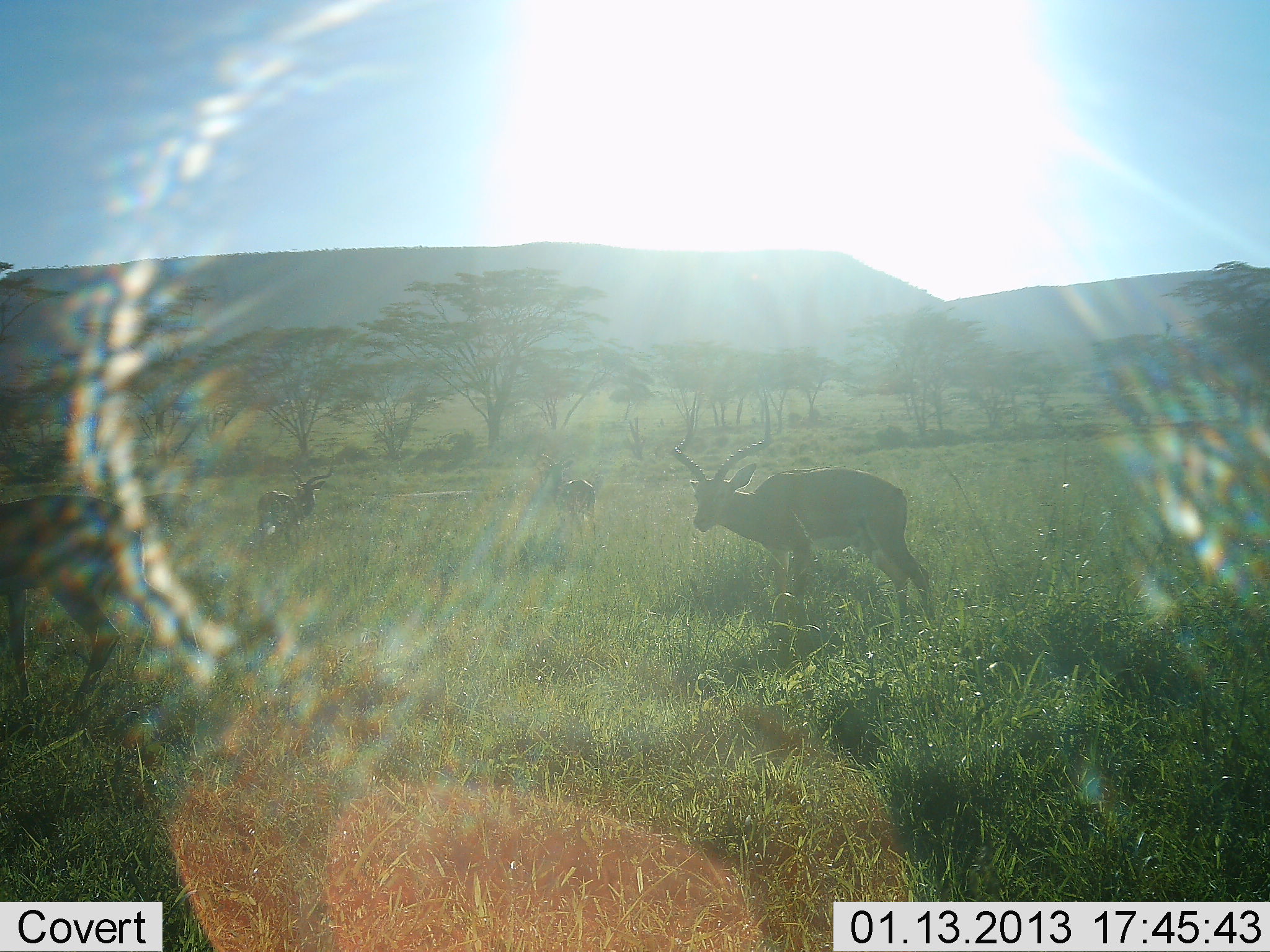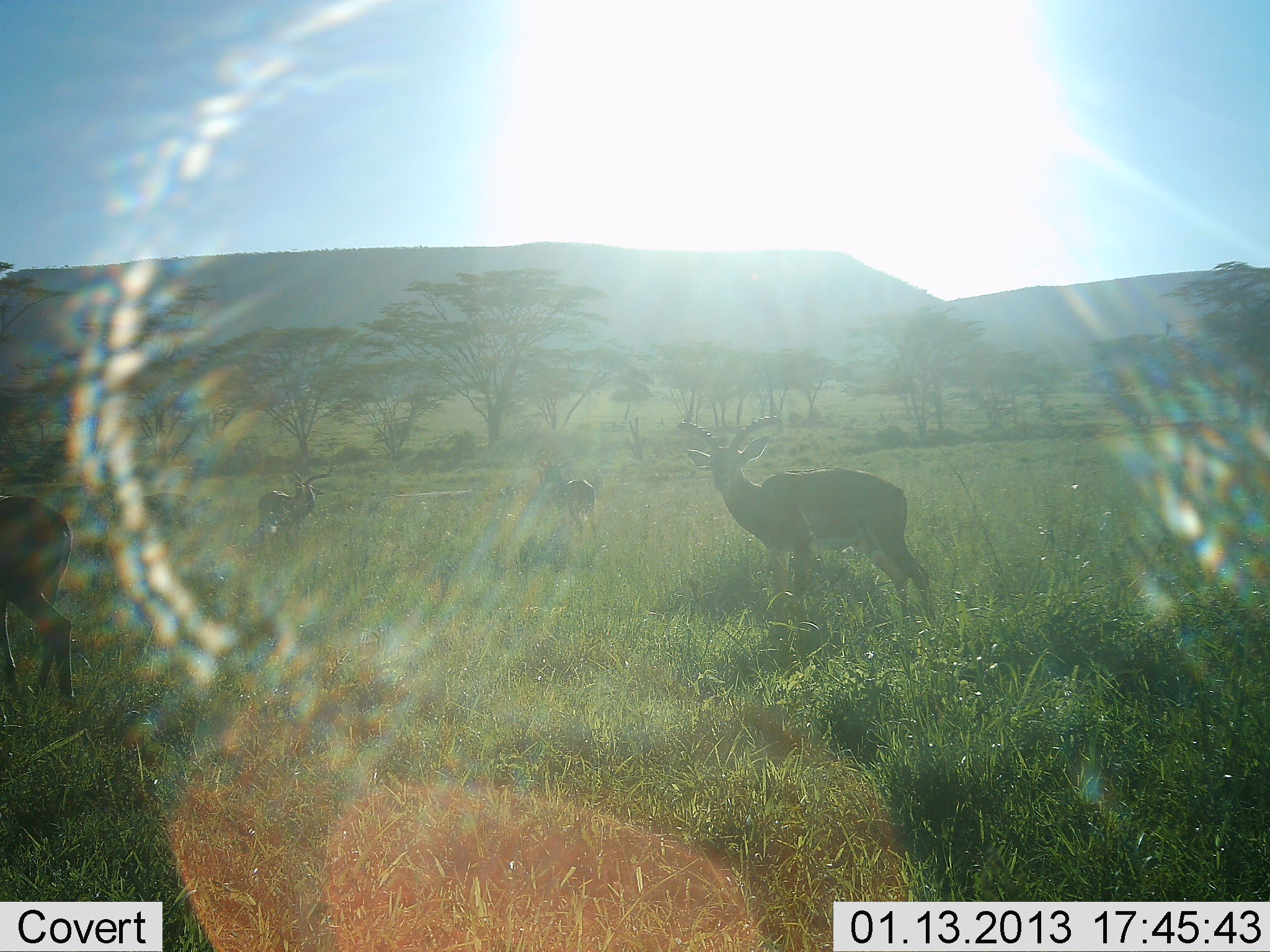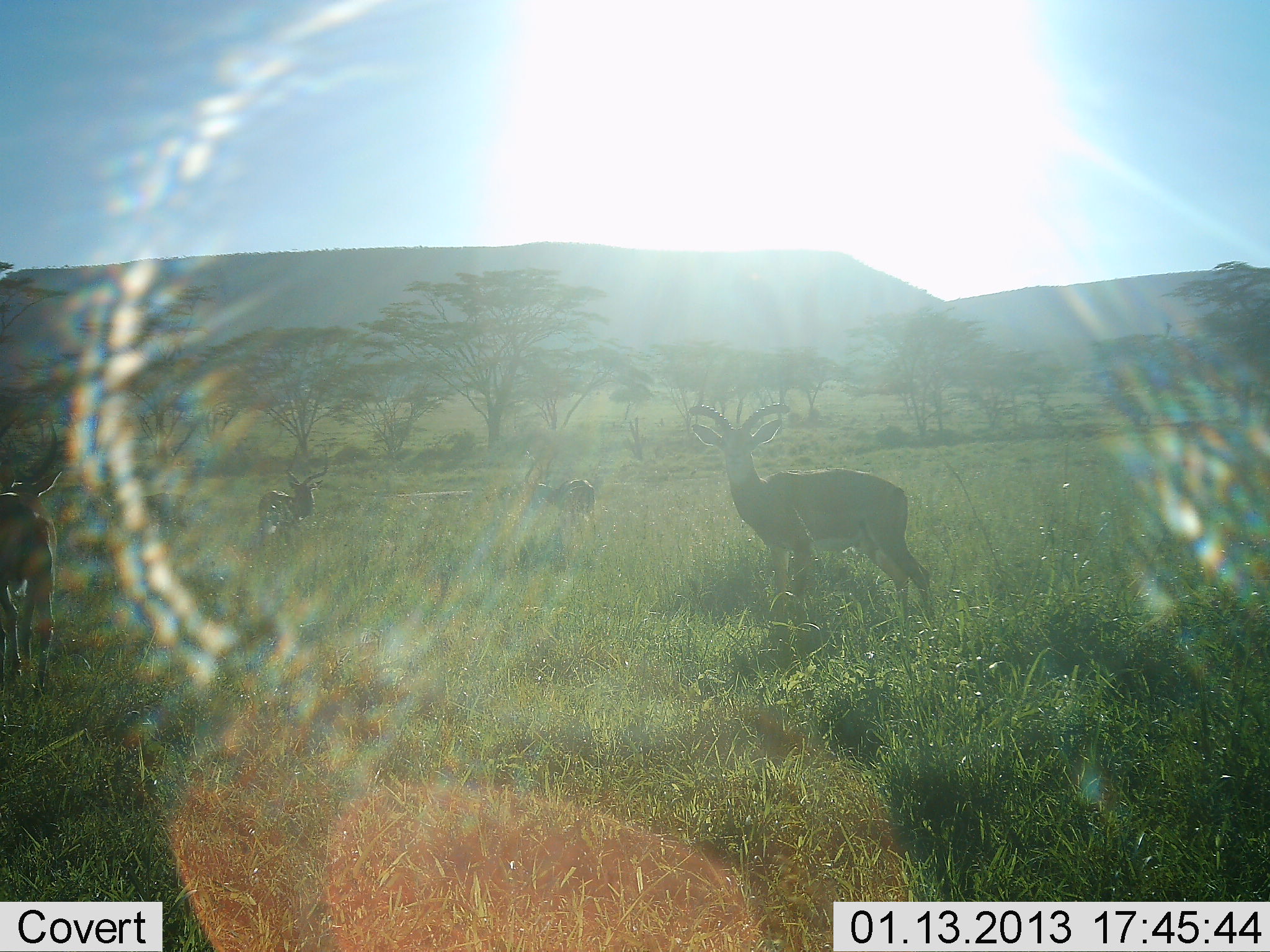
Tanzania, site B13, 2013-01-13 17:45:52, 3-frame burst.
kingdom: Animalia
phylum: Chordata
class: Mammalia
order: Artiodactyla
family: Bovidae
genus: Aepyceros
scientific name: Aepyceros melampus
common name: impala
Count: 4.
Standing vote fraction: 82%.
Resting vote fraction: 5%.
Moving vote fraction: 41%.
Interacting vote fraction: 0%.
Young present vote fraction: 5%.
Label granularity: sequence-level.